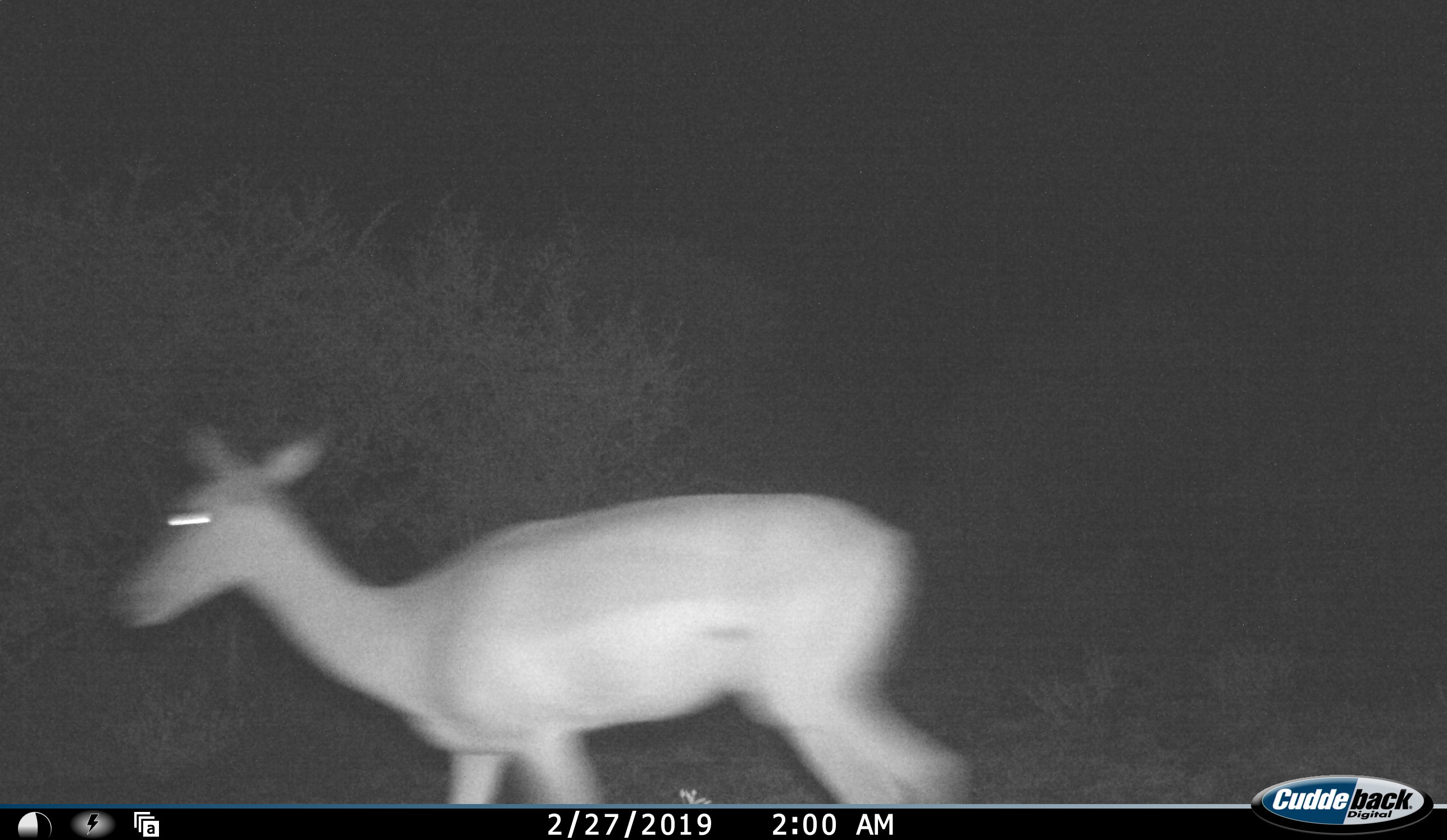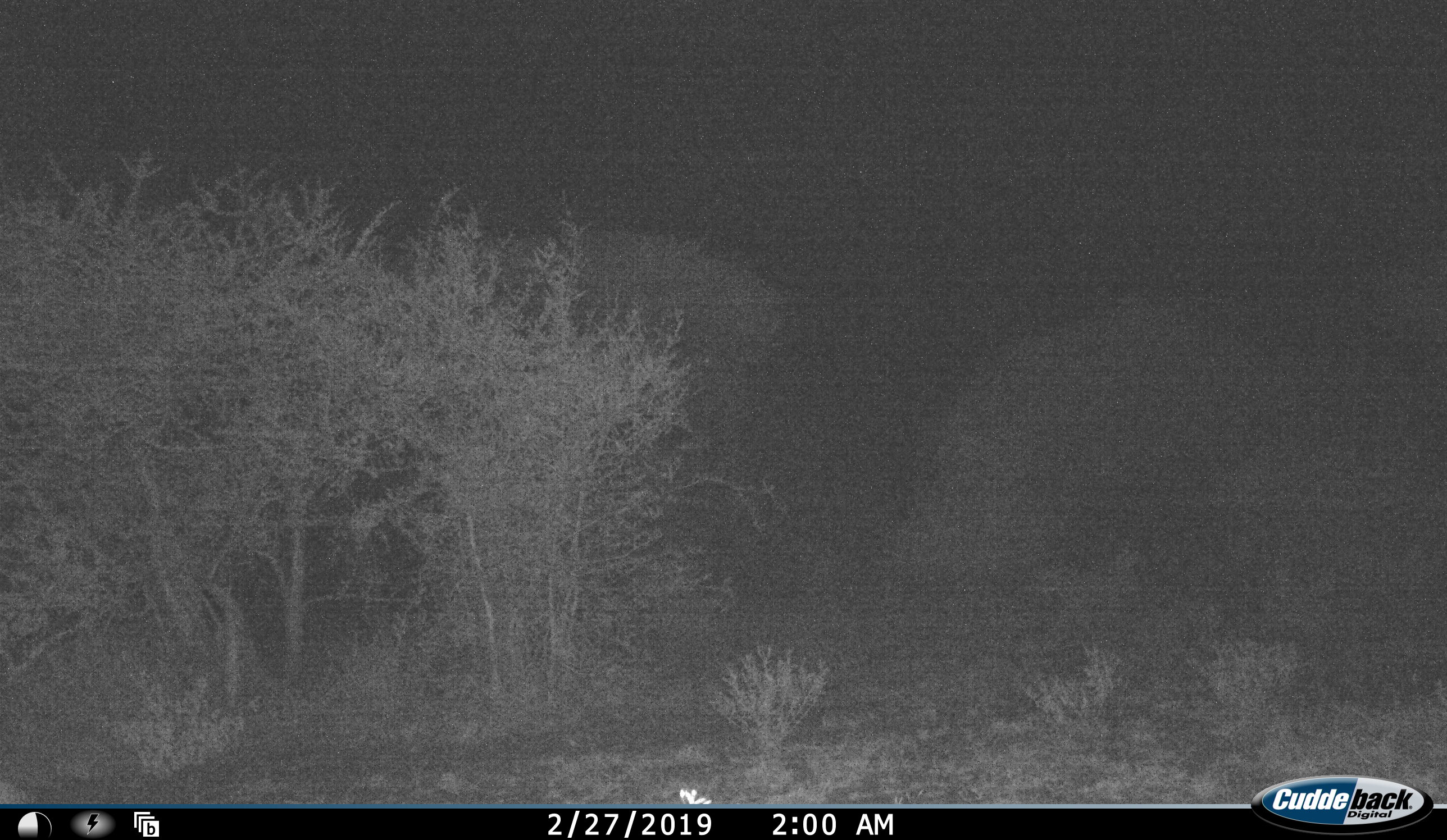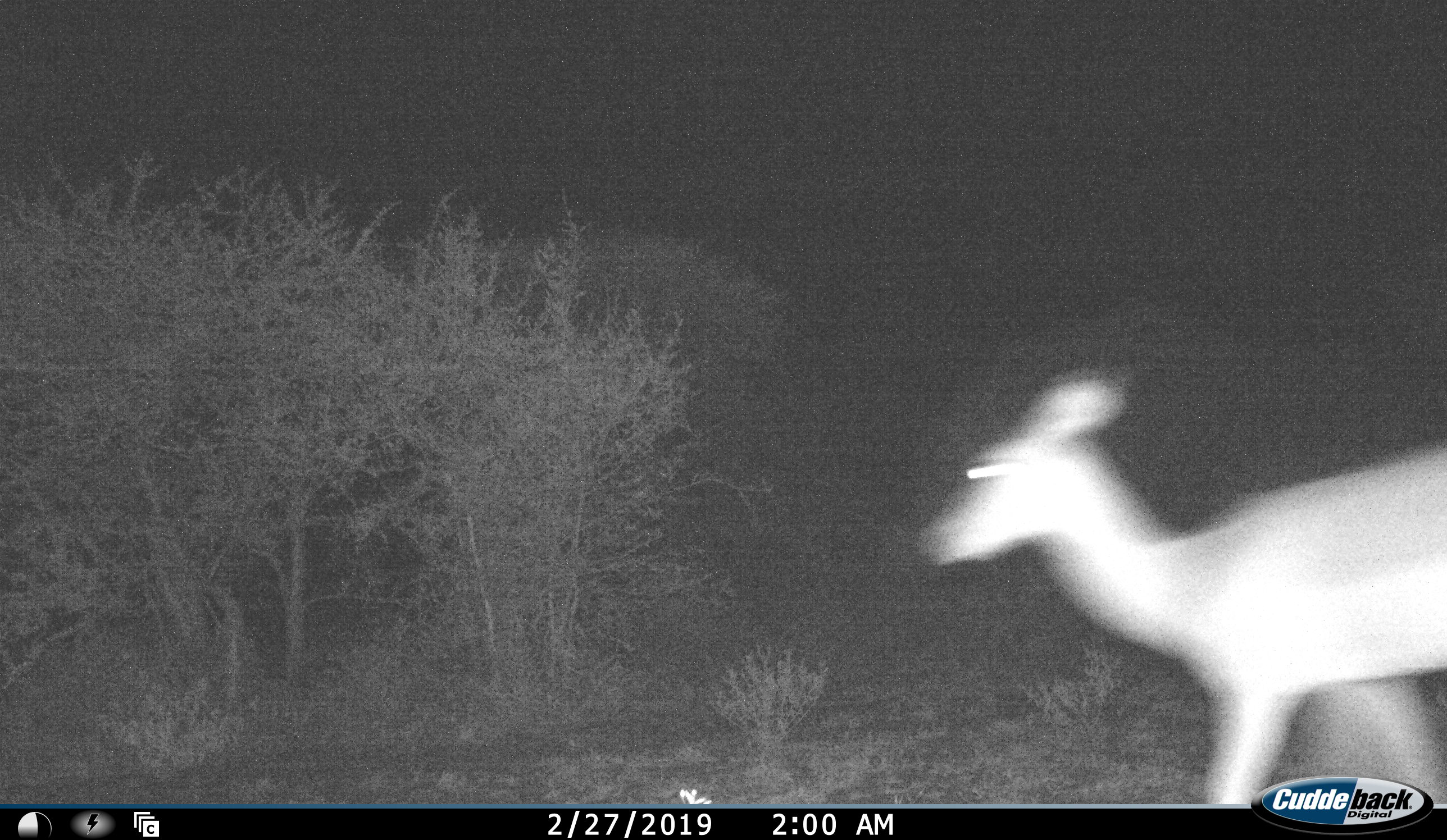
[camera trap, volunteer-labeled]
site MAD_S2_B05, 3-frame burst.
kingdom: Animalia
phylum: Chordata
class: Mammalia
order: Artiodactyla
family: Bovidae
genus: Aepyceros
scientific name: Aepyceros melampus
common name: impala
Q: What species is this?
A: Impala (Aepyceros melampus).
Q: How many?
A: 2.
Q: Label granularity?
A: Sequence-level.